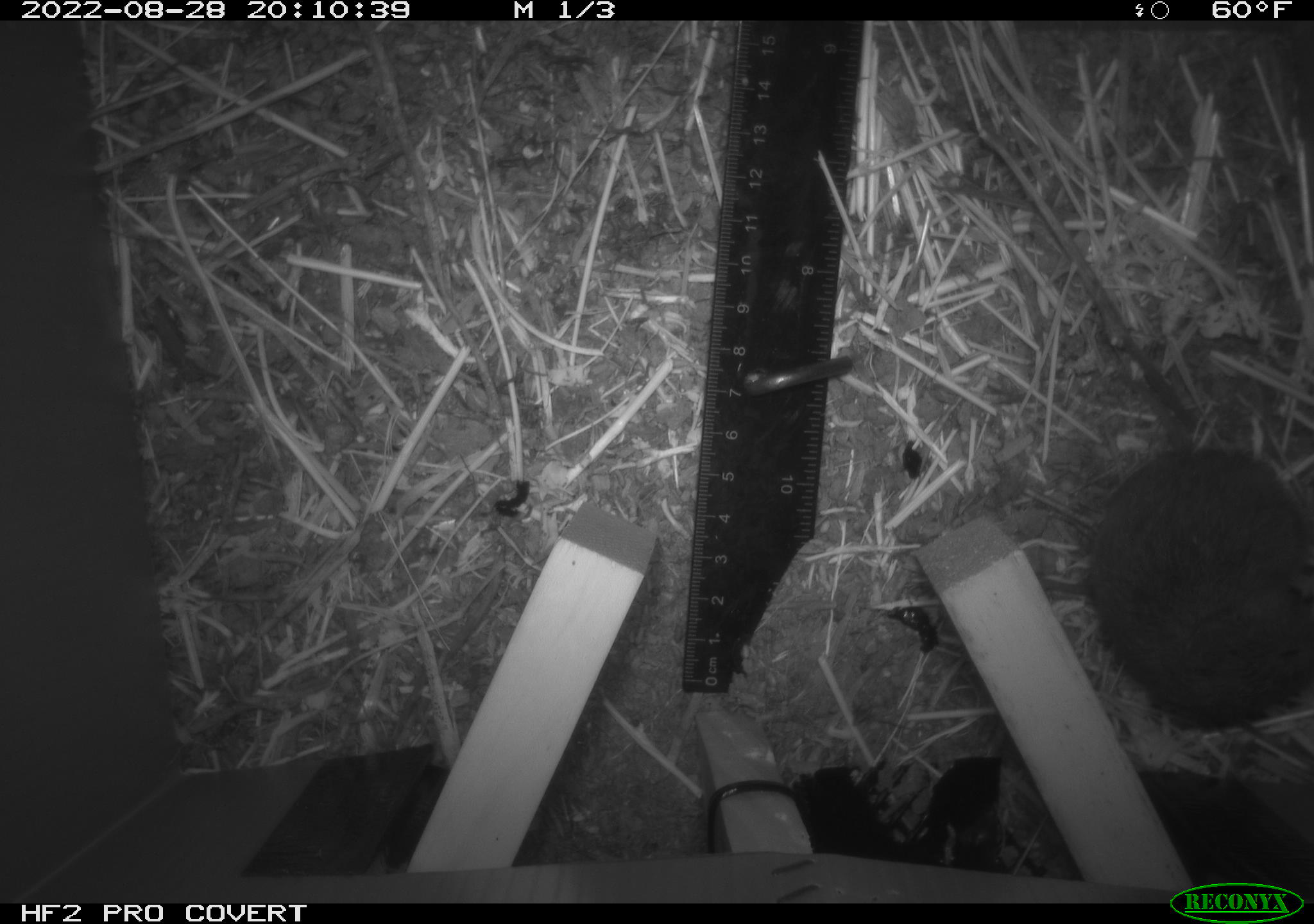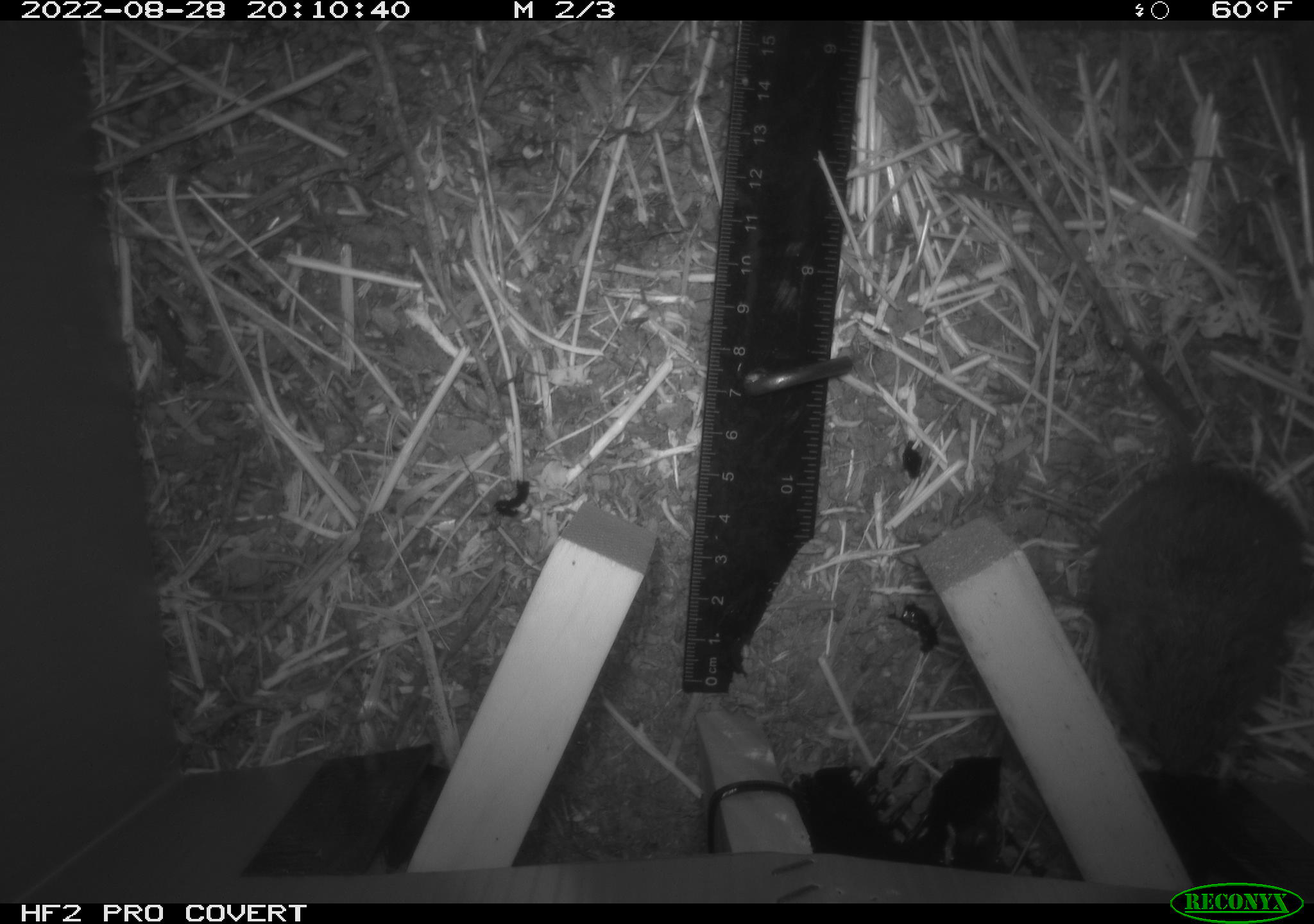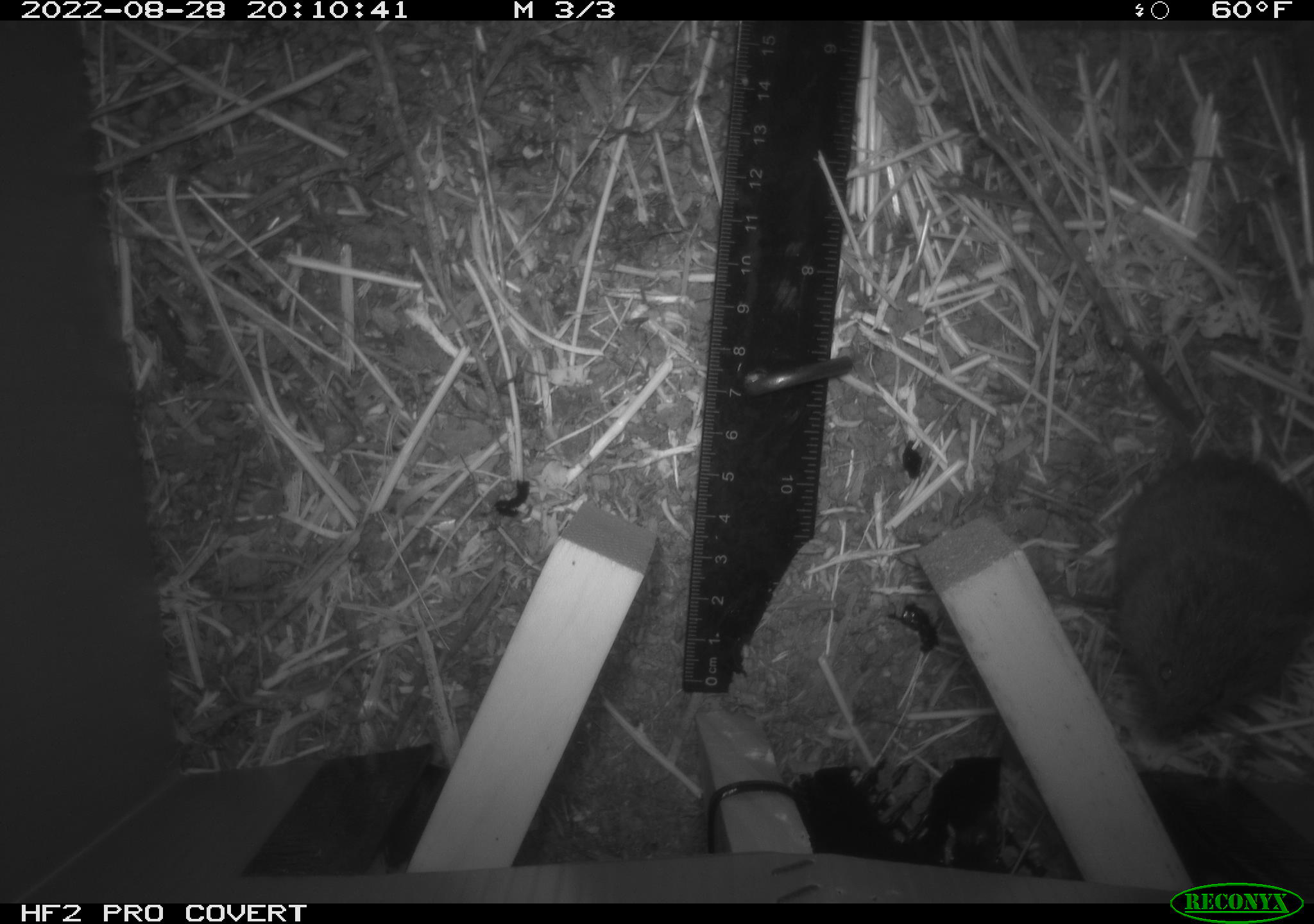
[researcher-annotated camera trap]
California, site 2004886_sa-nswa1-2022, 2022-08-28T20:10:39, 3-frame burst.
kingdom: Animalia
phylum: Chordata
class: Mammalia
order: Rodentia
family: Cricetidae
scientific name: Cricetidae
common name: hamsters, voles, lemmings, and allies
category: cricetidae family